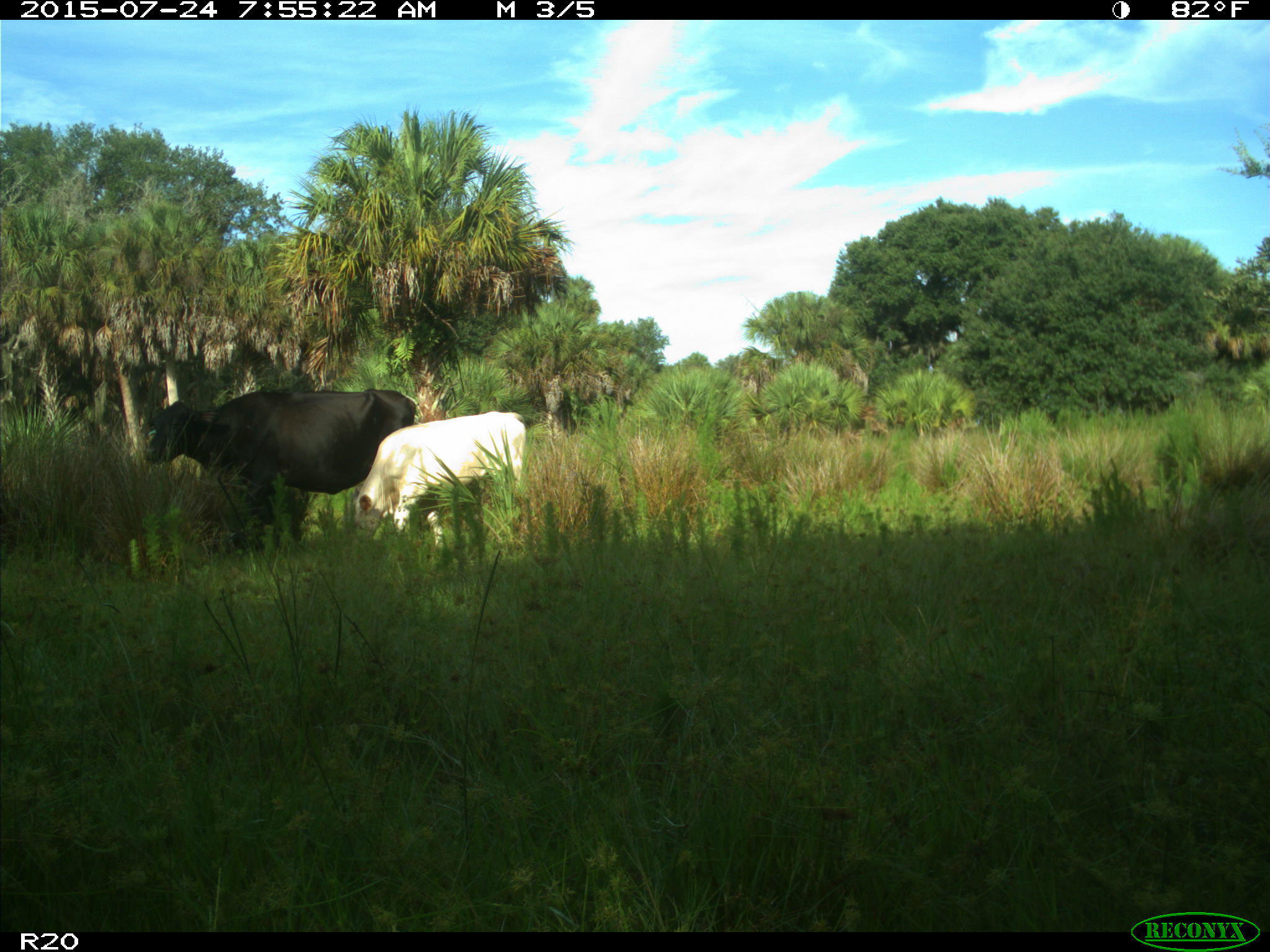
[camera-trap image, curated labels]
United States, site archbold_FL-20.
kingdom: Animalia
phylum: Chordata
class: Mammalia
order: Artiodactyla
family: Bovidae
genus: Bos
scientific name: Bos taurus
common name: domestic cow